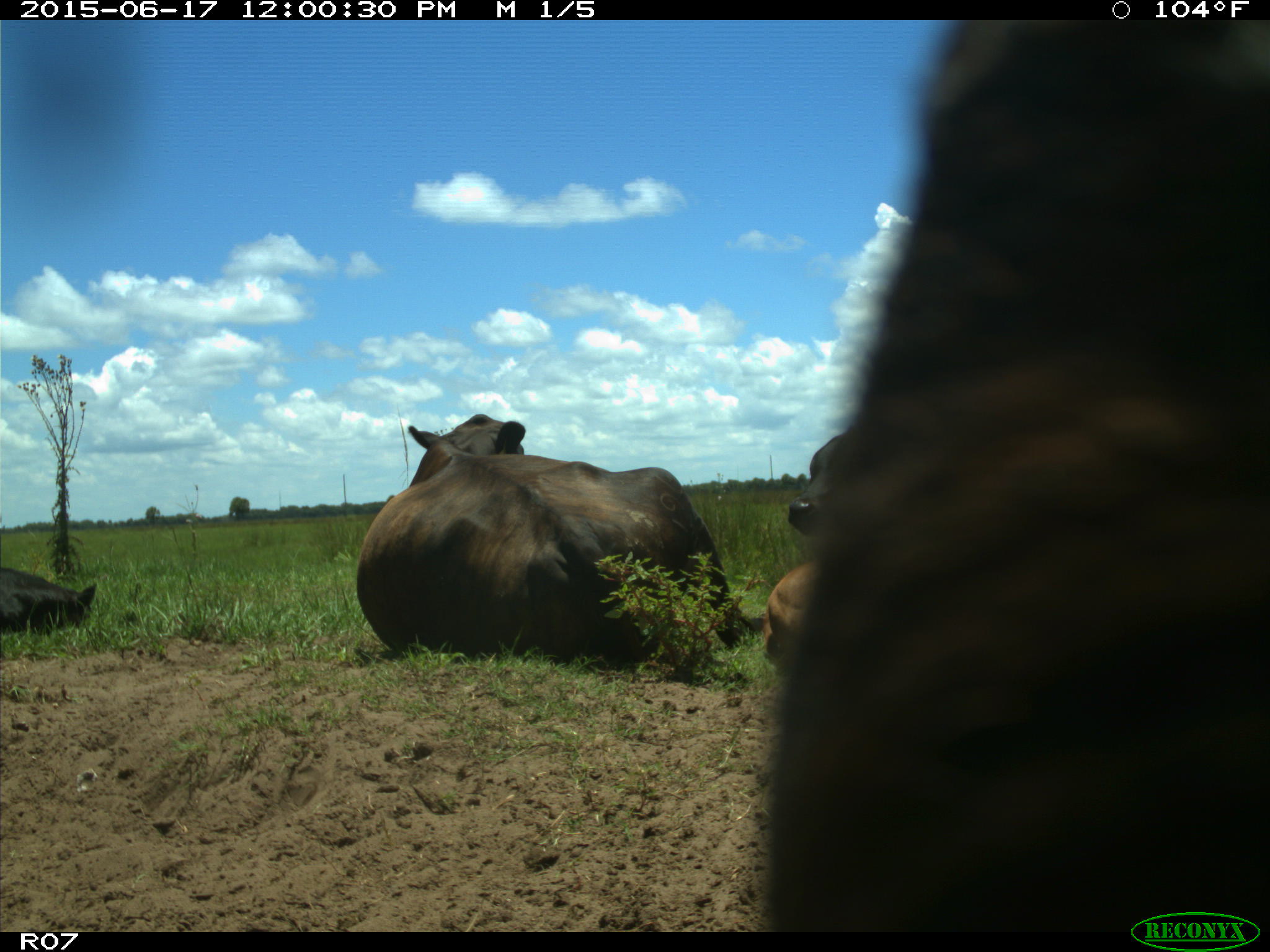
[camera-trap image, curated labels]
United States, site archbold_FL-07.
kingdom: Animalia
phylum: Chordata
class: Mammalia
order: Artiodactyla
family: Bovidae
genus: Bos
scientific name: Bos taurus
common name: domestic cow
Bos taurus (domestic cow).